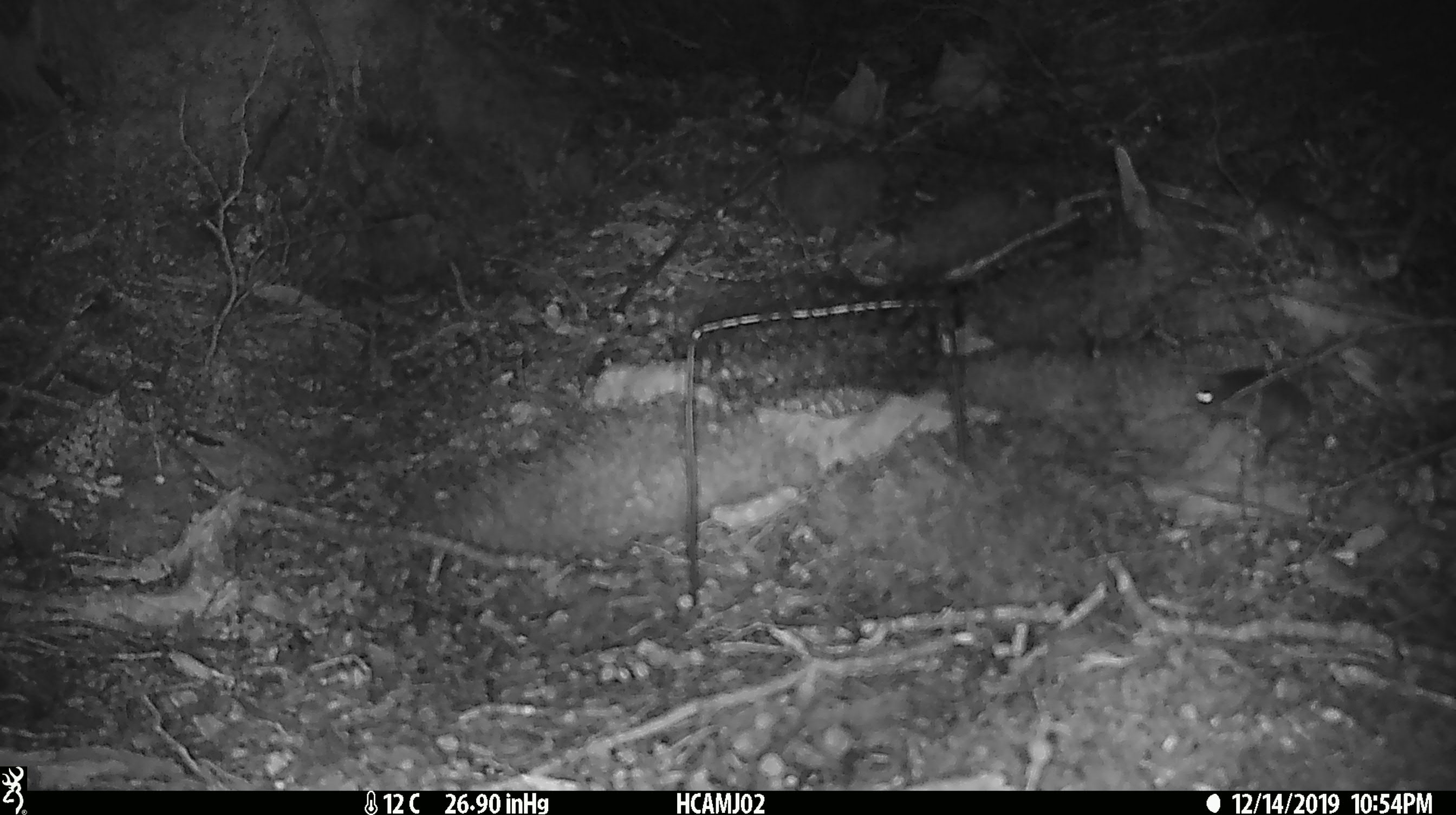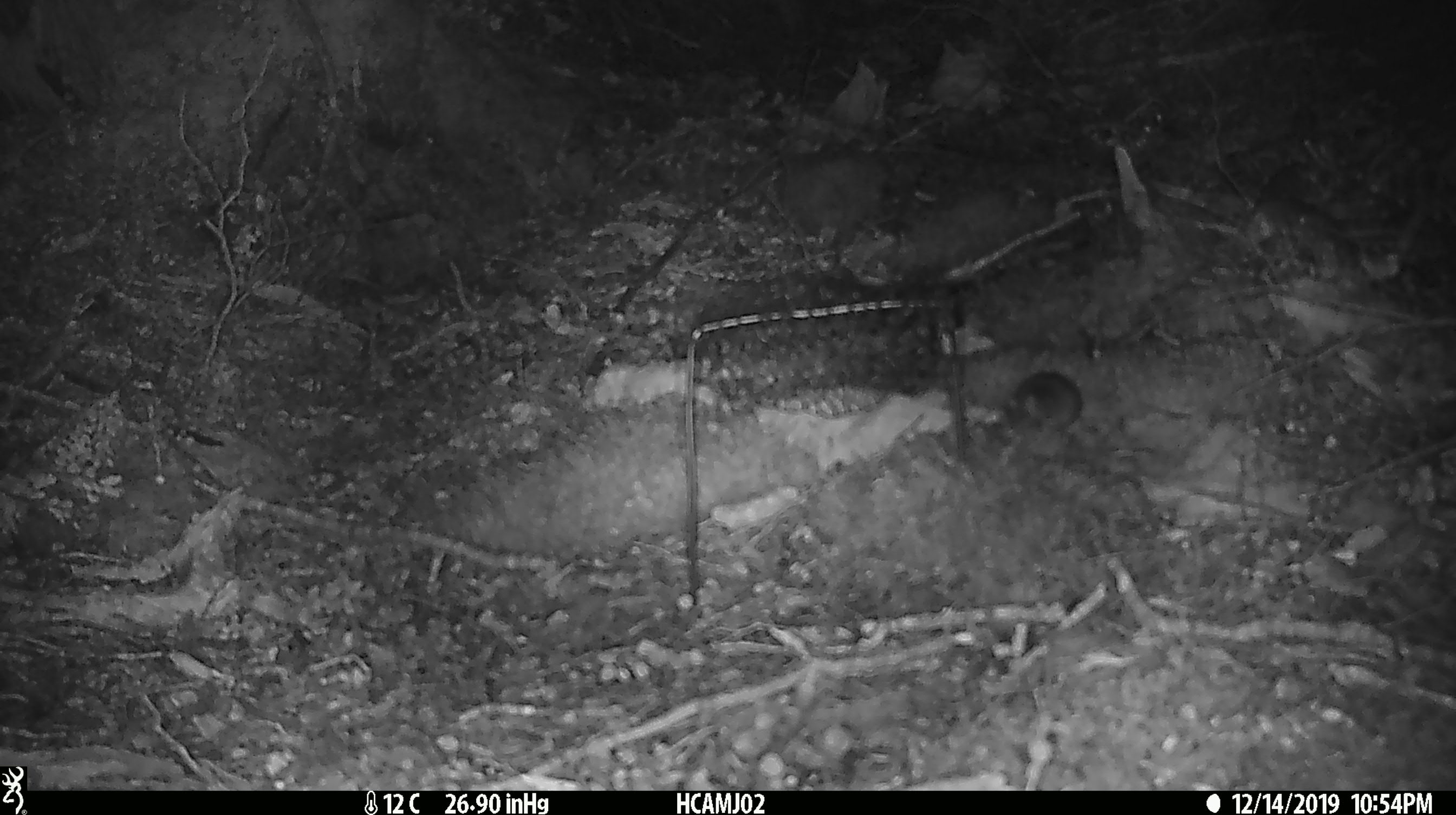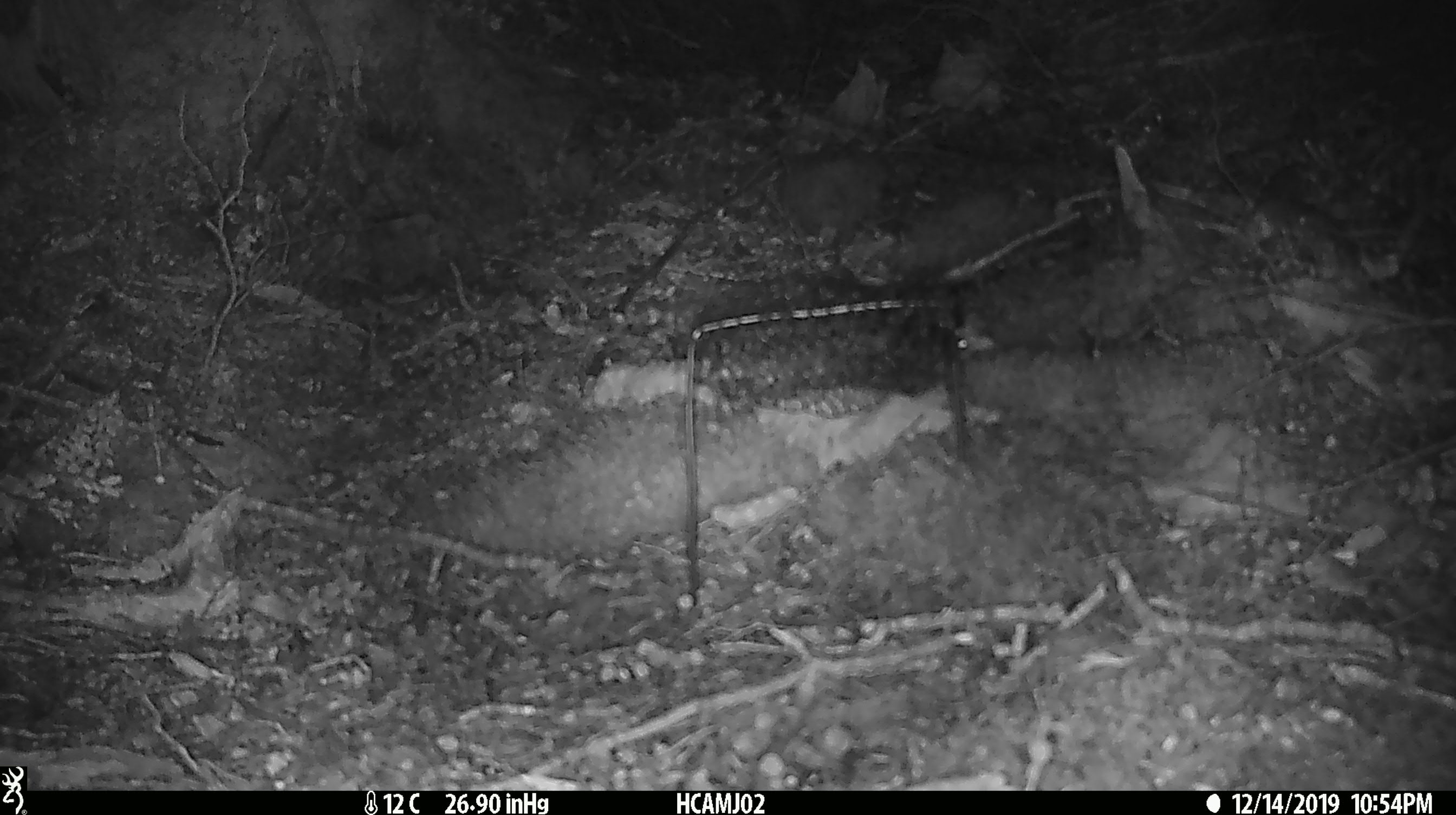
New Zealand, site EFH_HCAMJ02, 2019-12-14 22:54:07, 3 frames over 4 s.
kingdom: Animalia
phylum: Chordata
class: Mammalia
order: Rodentia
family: Muridae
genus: Mus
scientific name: Mus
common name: mouse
Mouse (Mus).